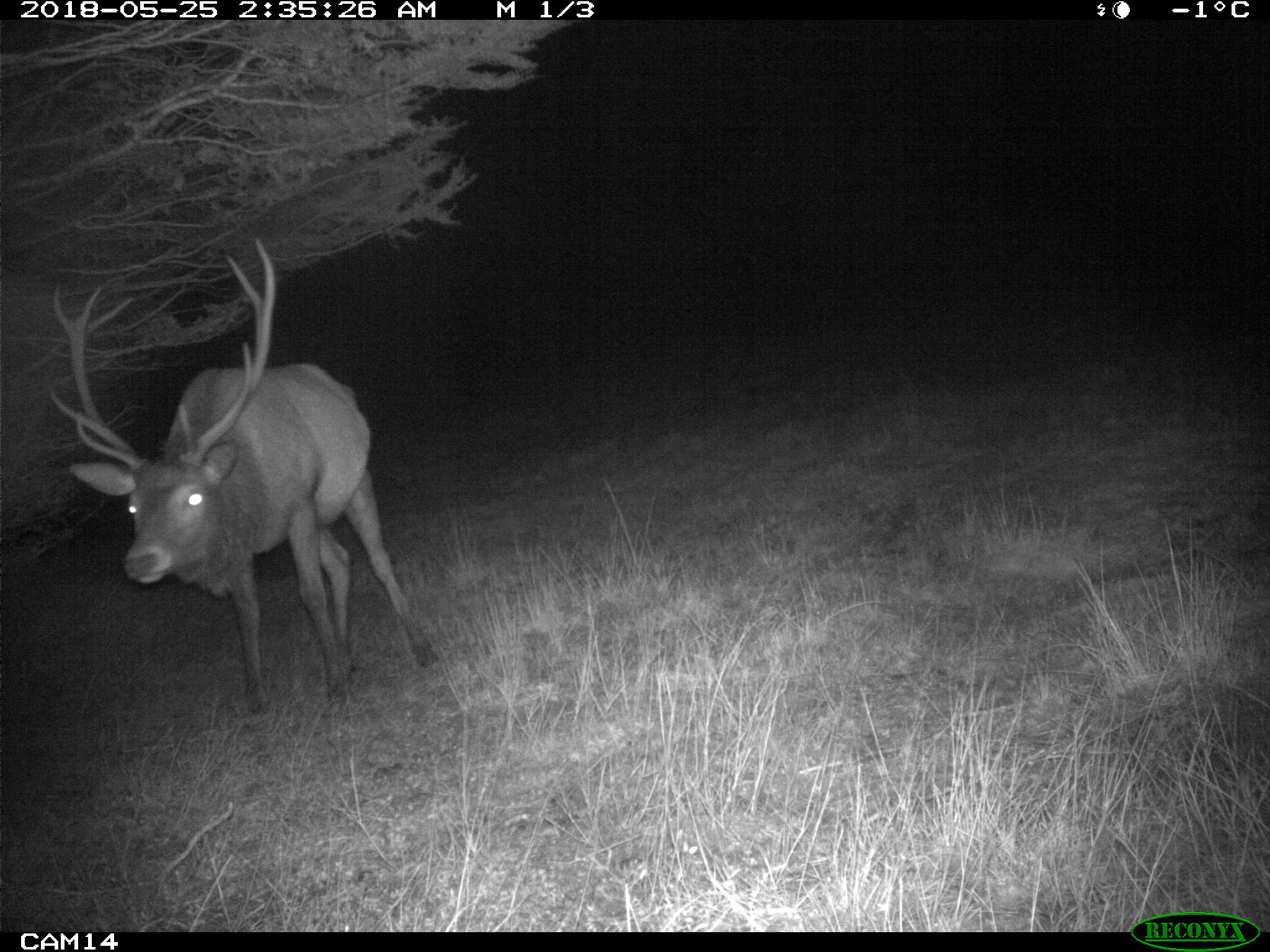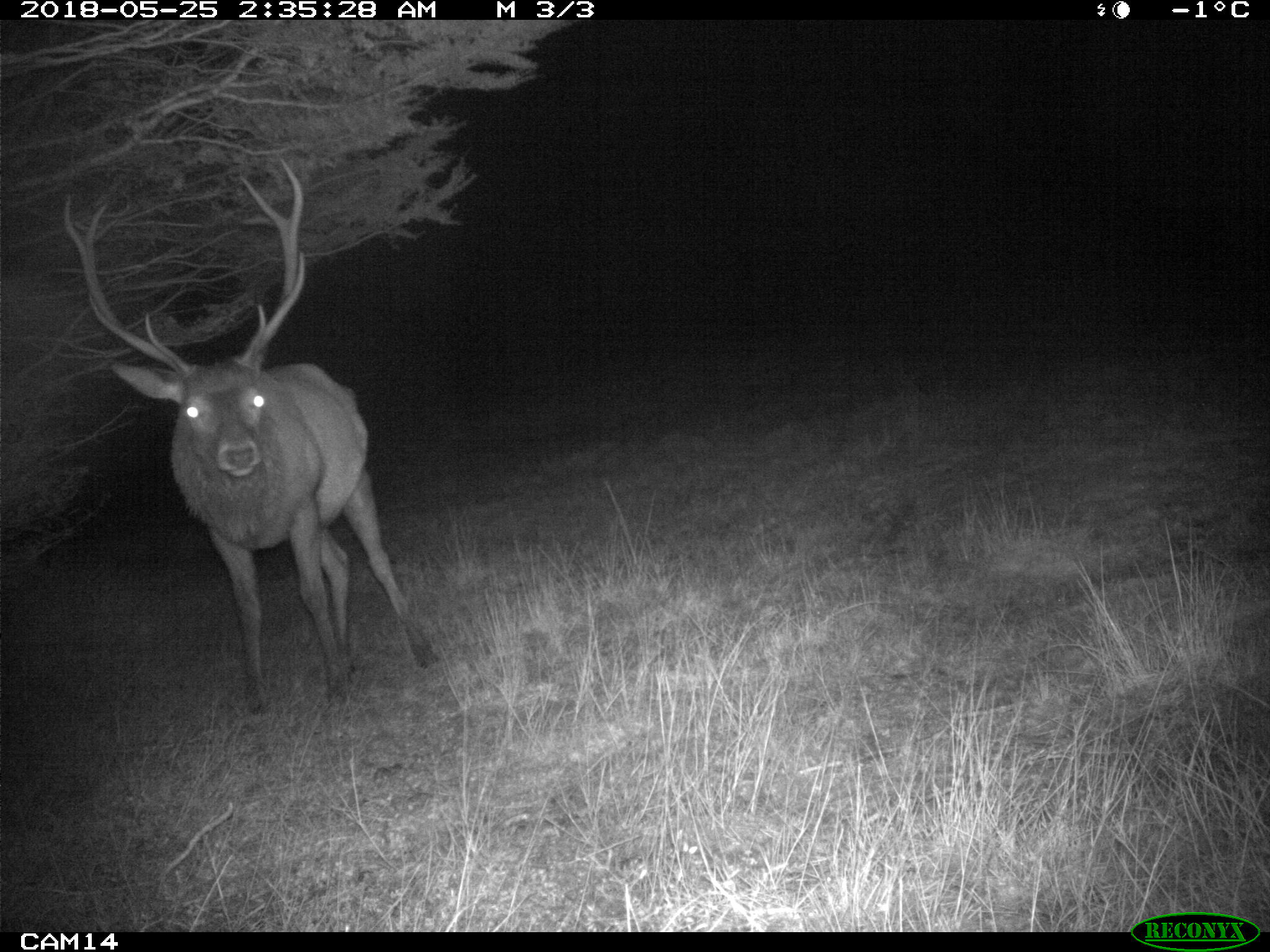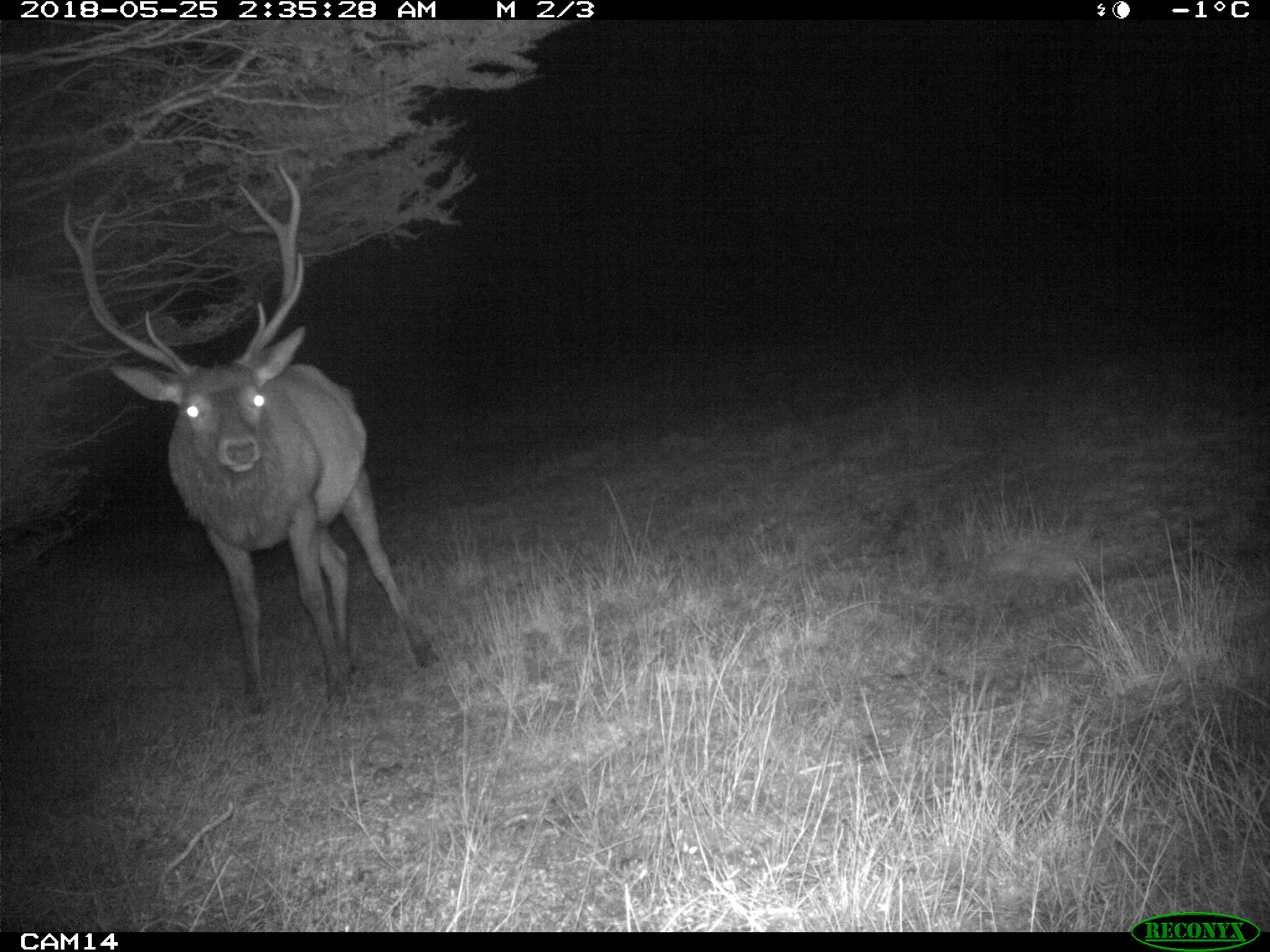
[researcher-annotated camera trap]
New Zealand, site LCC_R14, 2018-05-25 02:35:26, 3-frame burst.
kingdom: Animalia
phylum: Chordata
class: Mammalia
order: Artiodactyla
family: Cervidae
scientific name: Cervidae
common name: deer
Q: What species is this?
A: Deer (Cervidae).